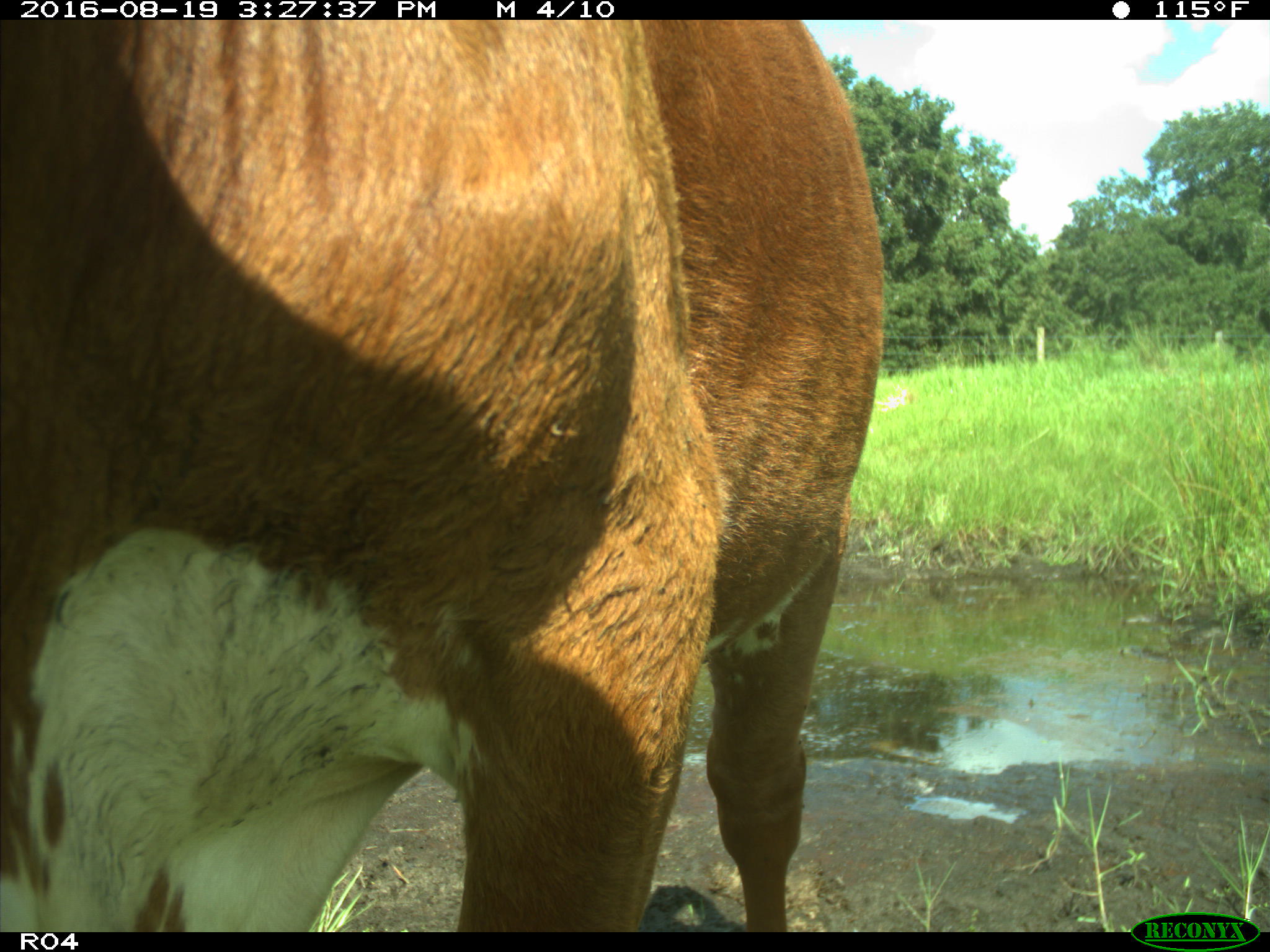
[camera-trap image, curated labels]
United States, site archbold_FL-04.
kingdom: Animalia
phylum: Chordata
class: Mammalia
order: Artiodactyla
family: Bovidae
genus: Bos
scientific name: Bos taurus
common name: domestic cow